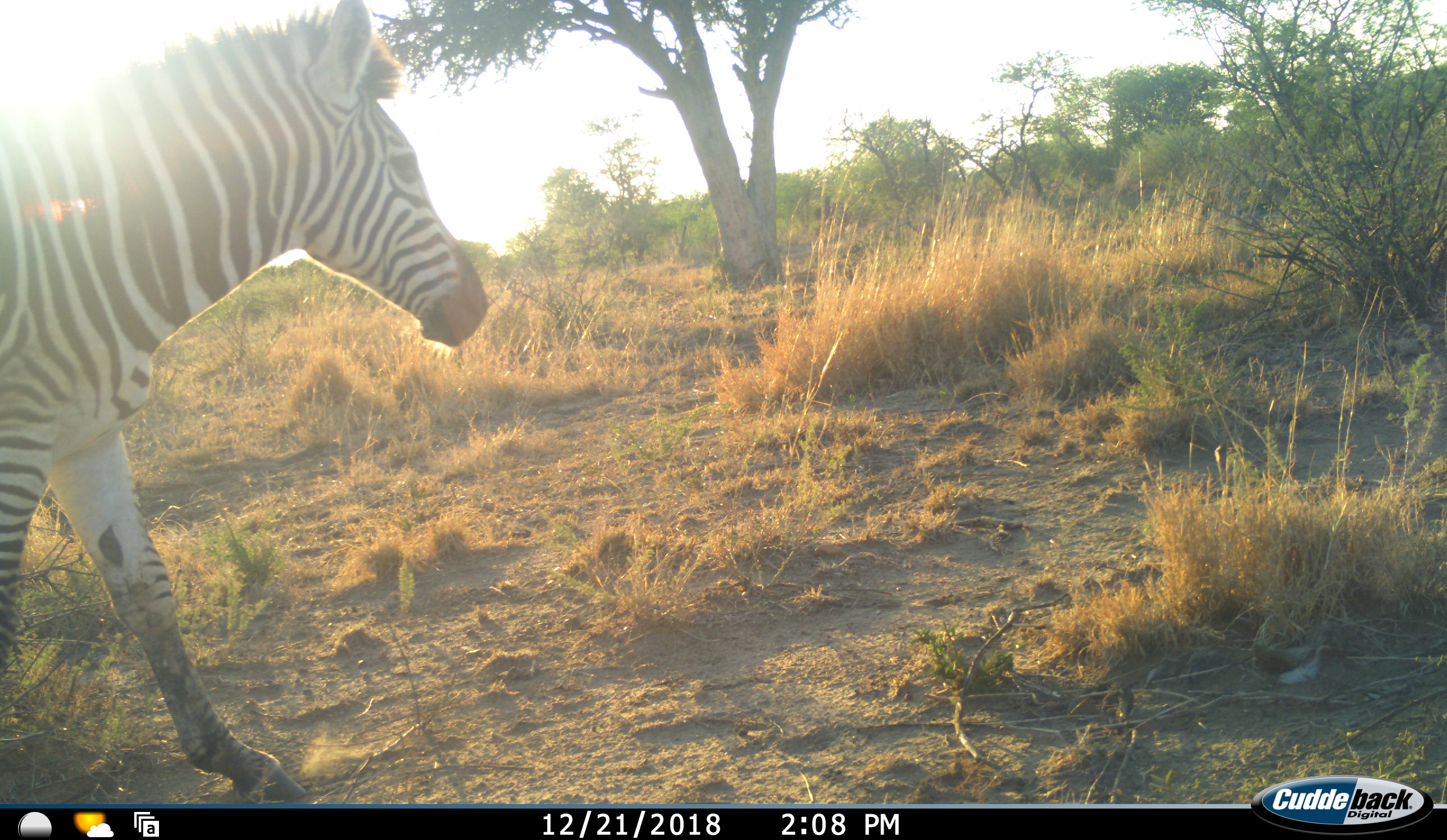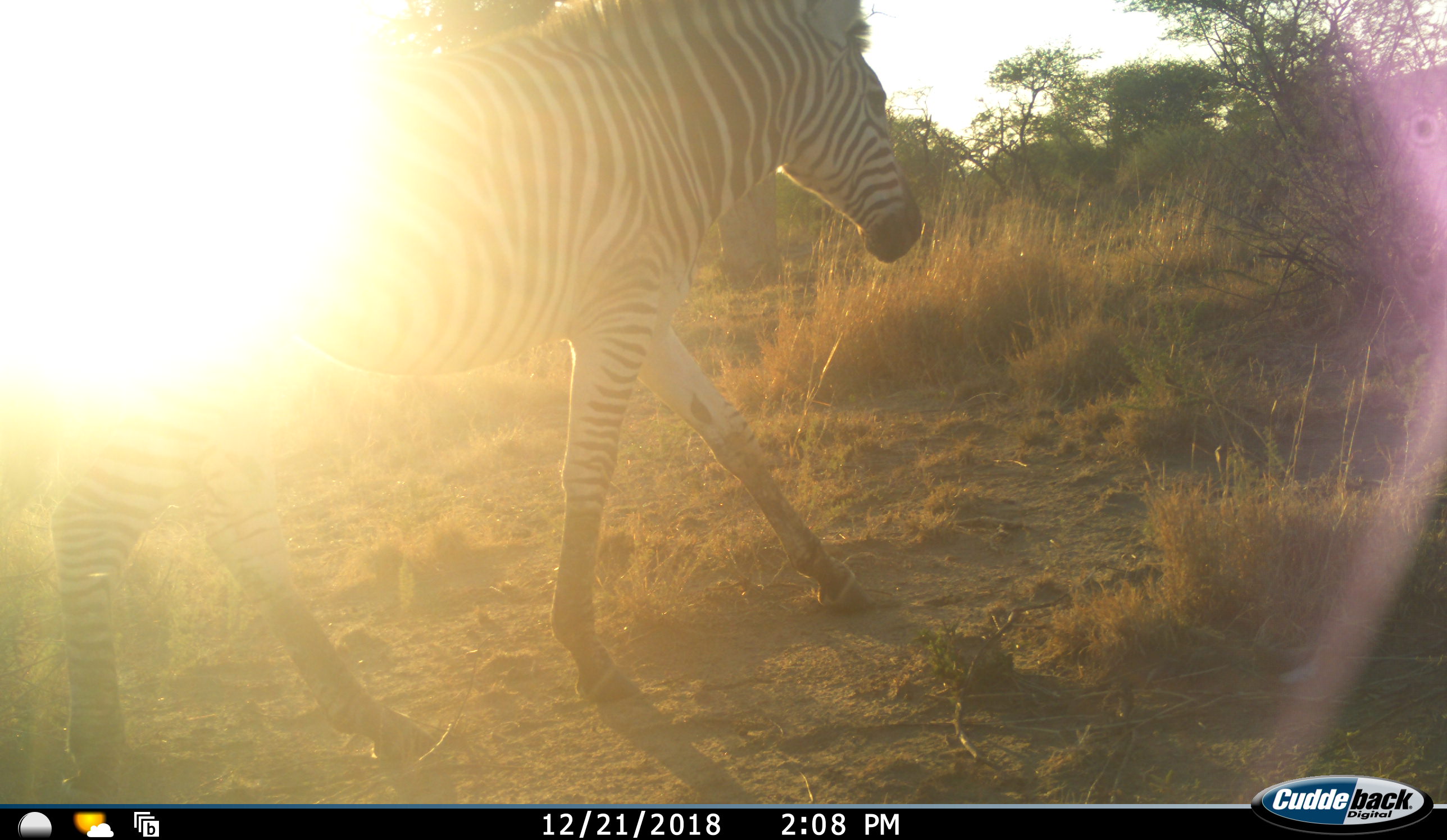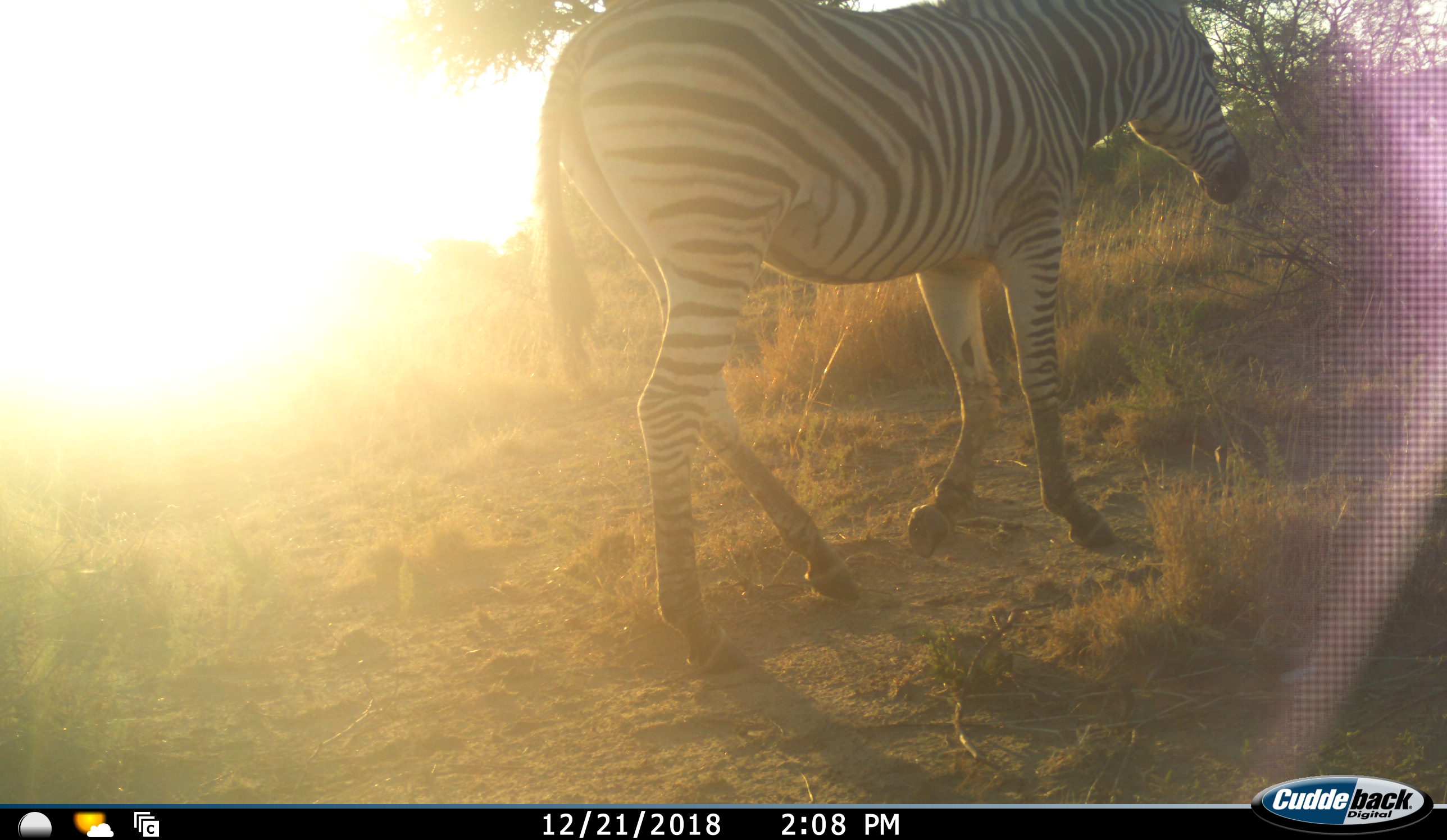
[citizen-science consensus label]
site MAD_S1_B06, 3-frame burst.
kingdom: Animalia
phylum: Chordata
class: Mammalia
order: Perissodactyla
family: Equidae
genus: Equus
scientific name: Equus quagga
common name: plains zebra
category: zebraplains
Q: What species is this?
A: Zebraplains (plains zebra) (Equus quagga).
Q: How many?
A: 1.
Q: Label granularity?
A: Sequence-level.